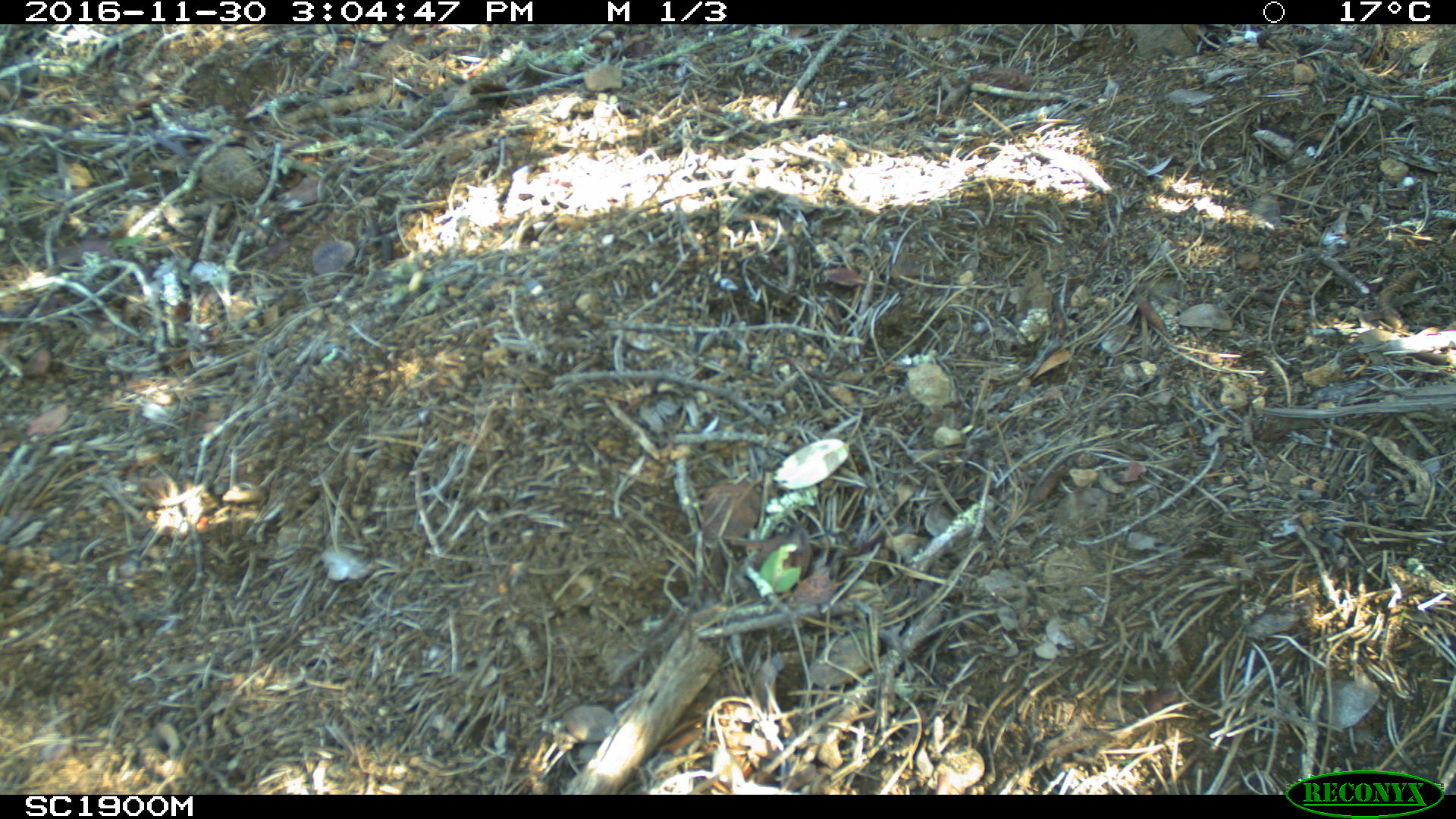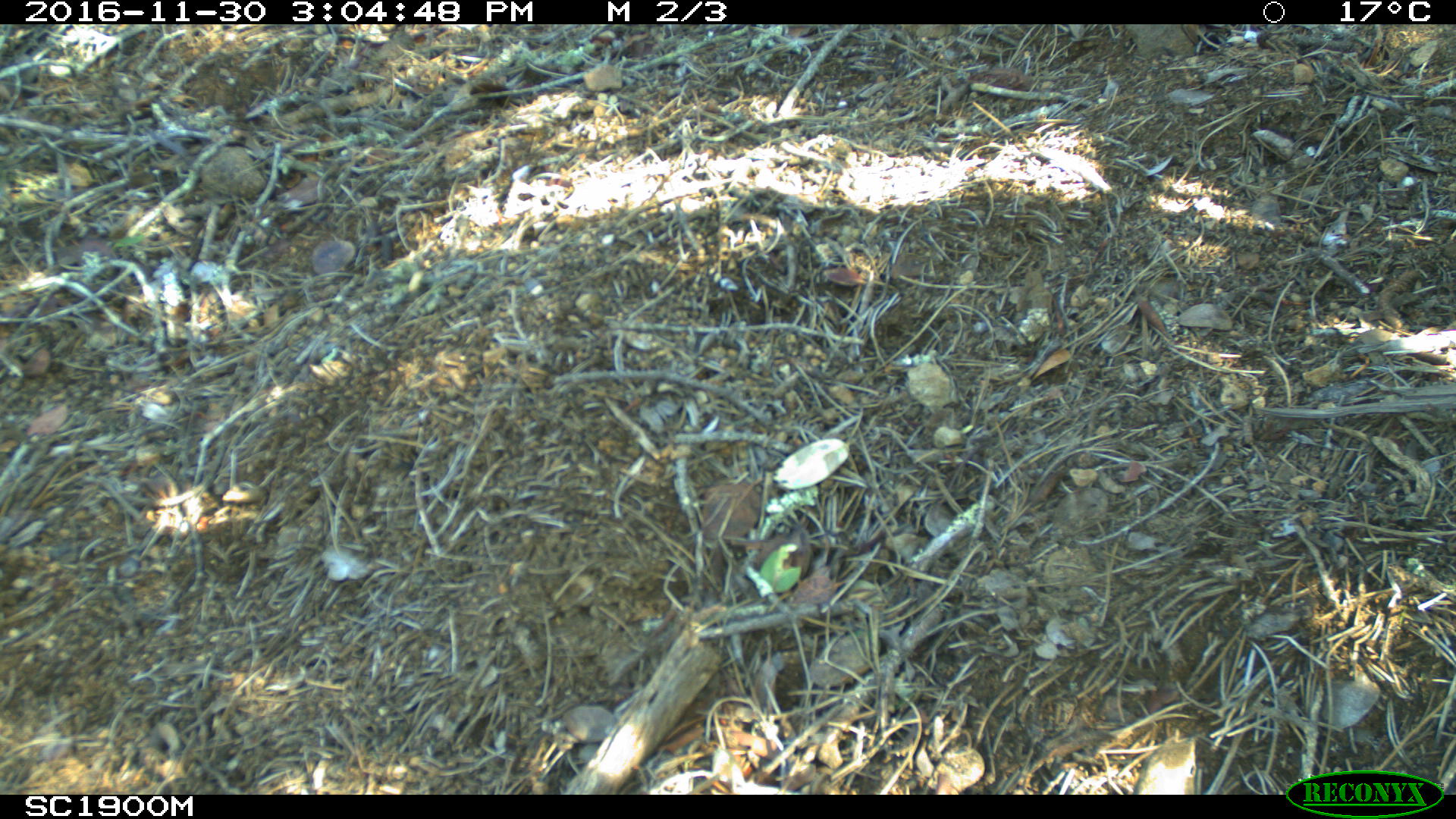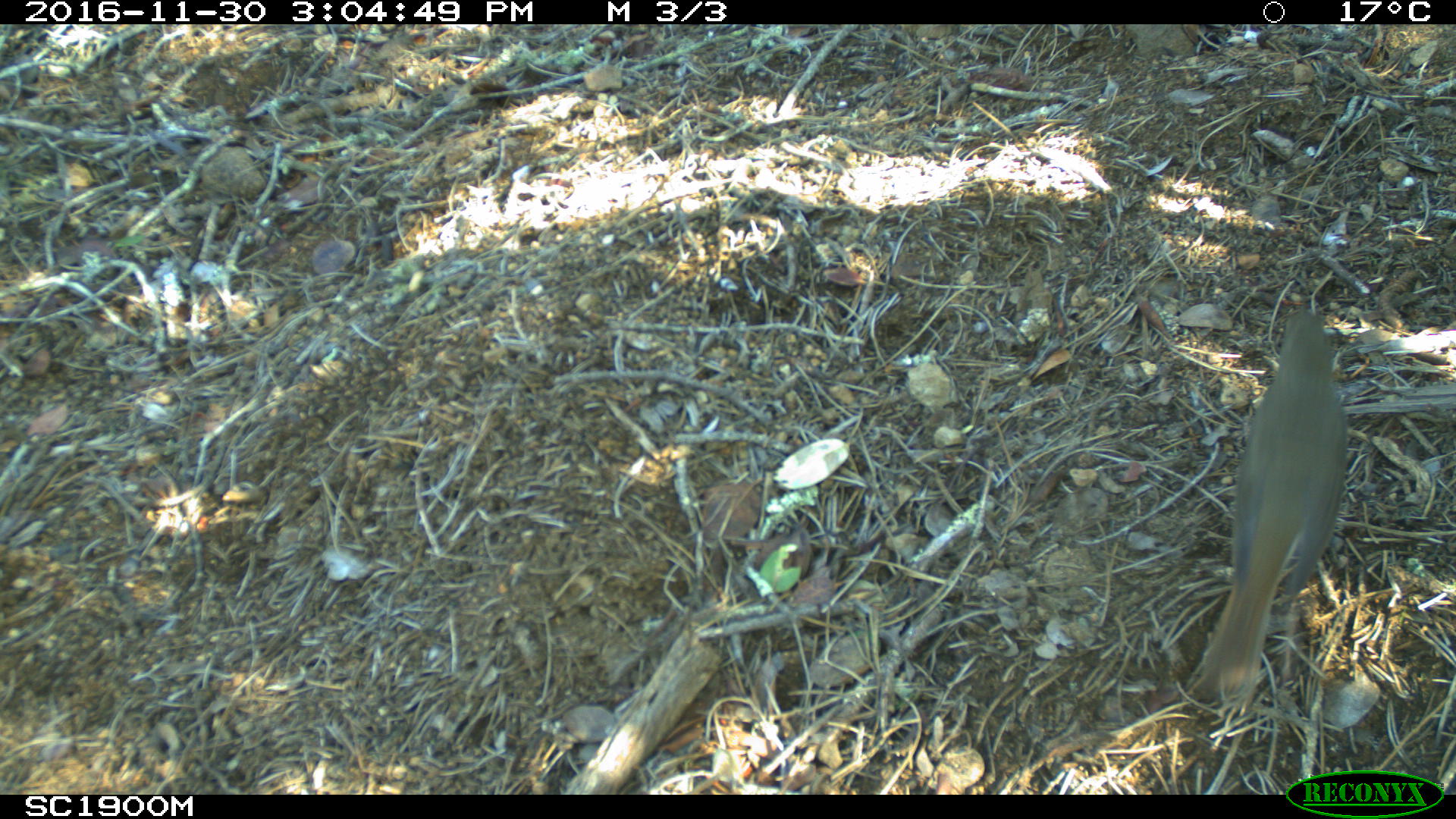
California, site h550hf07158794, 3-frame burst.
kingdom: Animalia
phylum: Chordata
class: Aves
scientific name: Aves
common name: bird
Bird (Aves).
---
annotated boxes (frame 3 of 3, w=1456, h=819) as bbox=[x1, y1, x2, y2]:
bird: bbox=[1193, 312, 1345, 701]